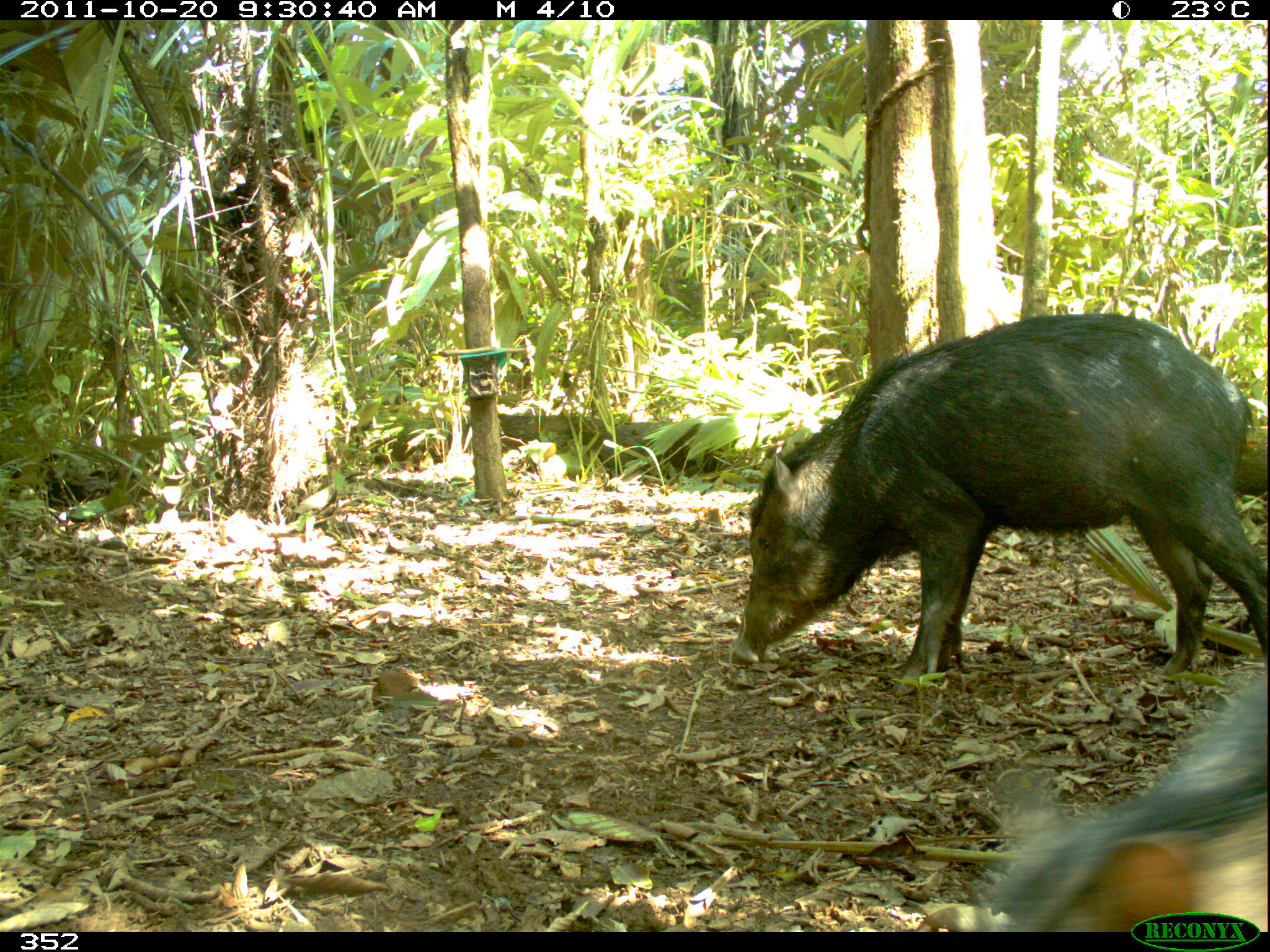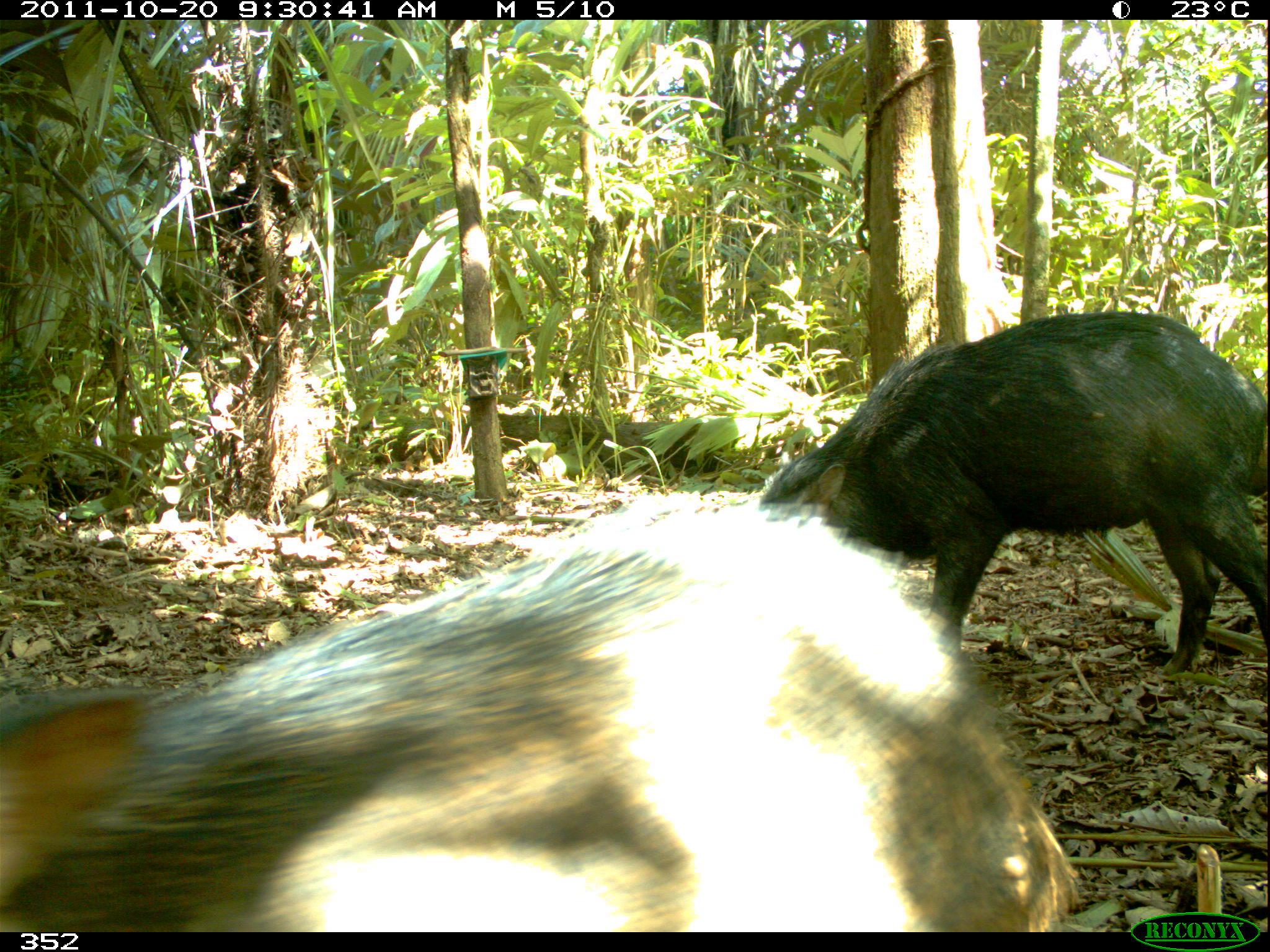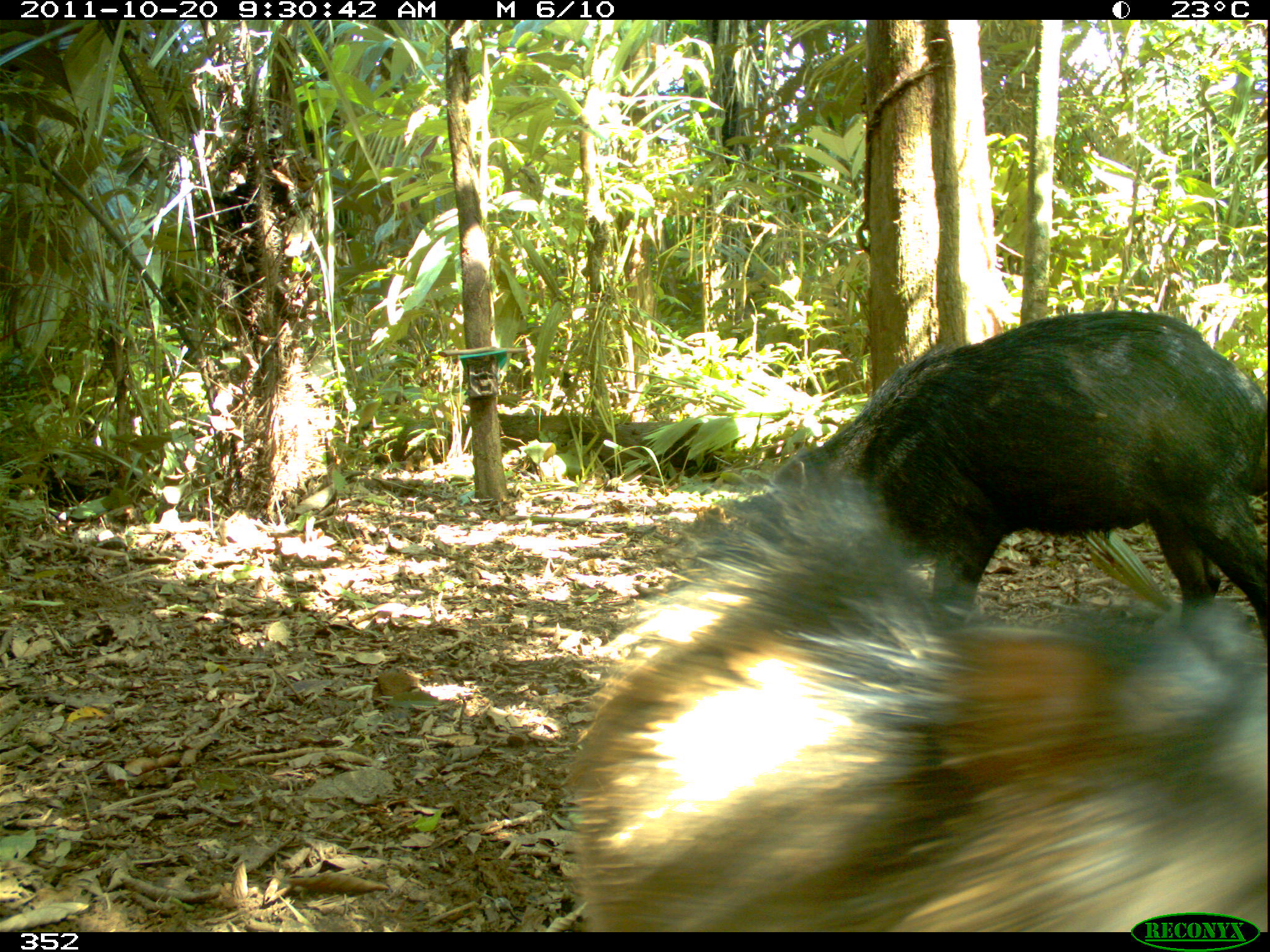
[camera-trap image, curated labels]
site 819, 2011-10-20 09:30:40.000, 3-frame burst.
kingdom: Animalia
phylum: Chordata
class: Mammalia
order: Artiodactyla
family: Tayassuidae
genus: Tayassu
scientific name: Tayassu pecari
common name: white-lipped peccary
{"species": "Tayassu pecari (white-lipped peccary)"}